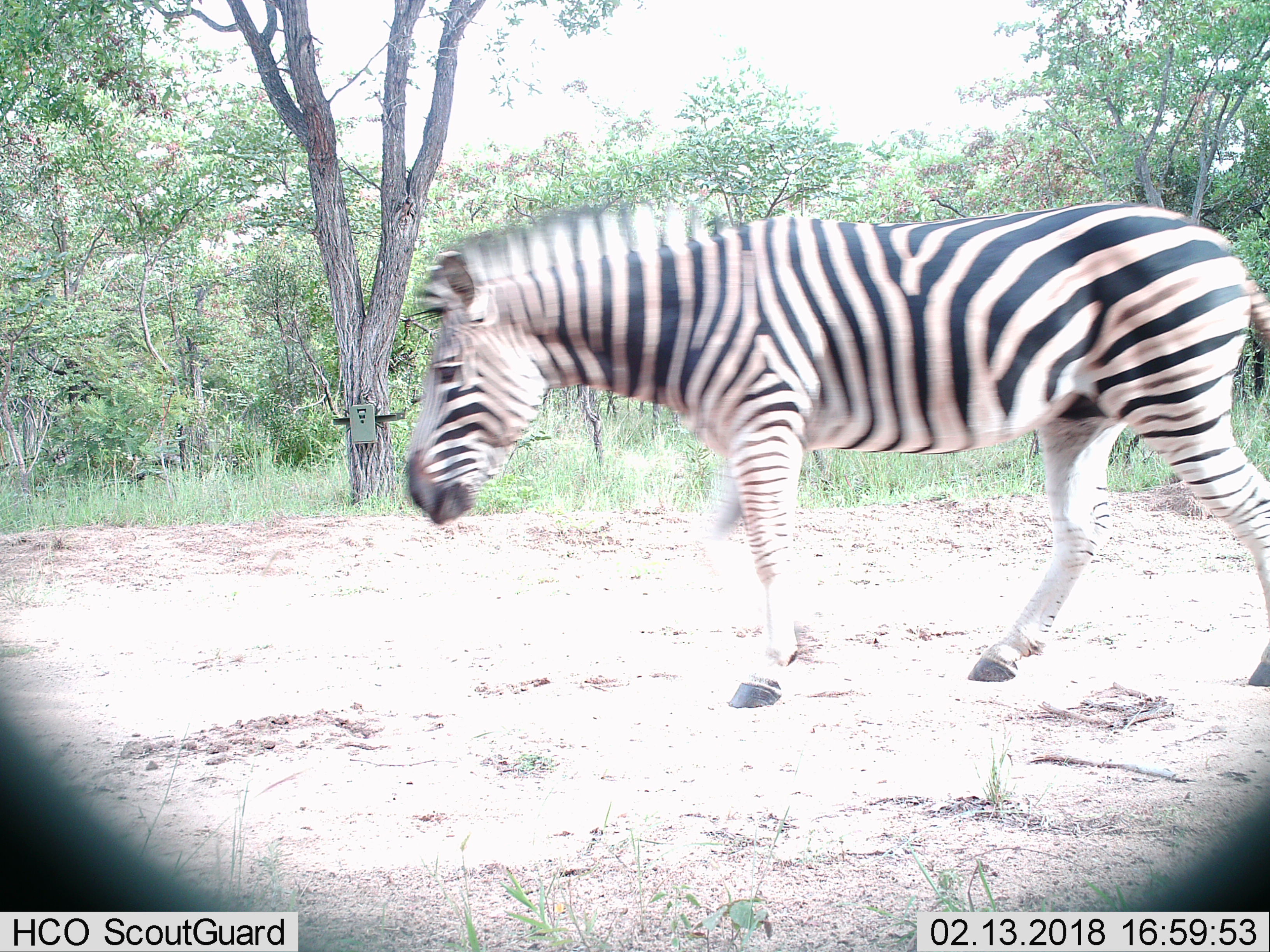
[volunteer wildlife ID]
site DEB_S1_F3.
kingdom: Animalia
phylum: Chordata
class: Mammalia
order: Perissodactyla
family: Equidae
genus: Equus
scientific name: Equus quagga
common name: plains zebra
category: zebraplains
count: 1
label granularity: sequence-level